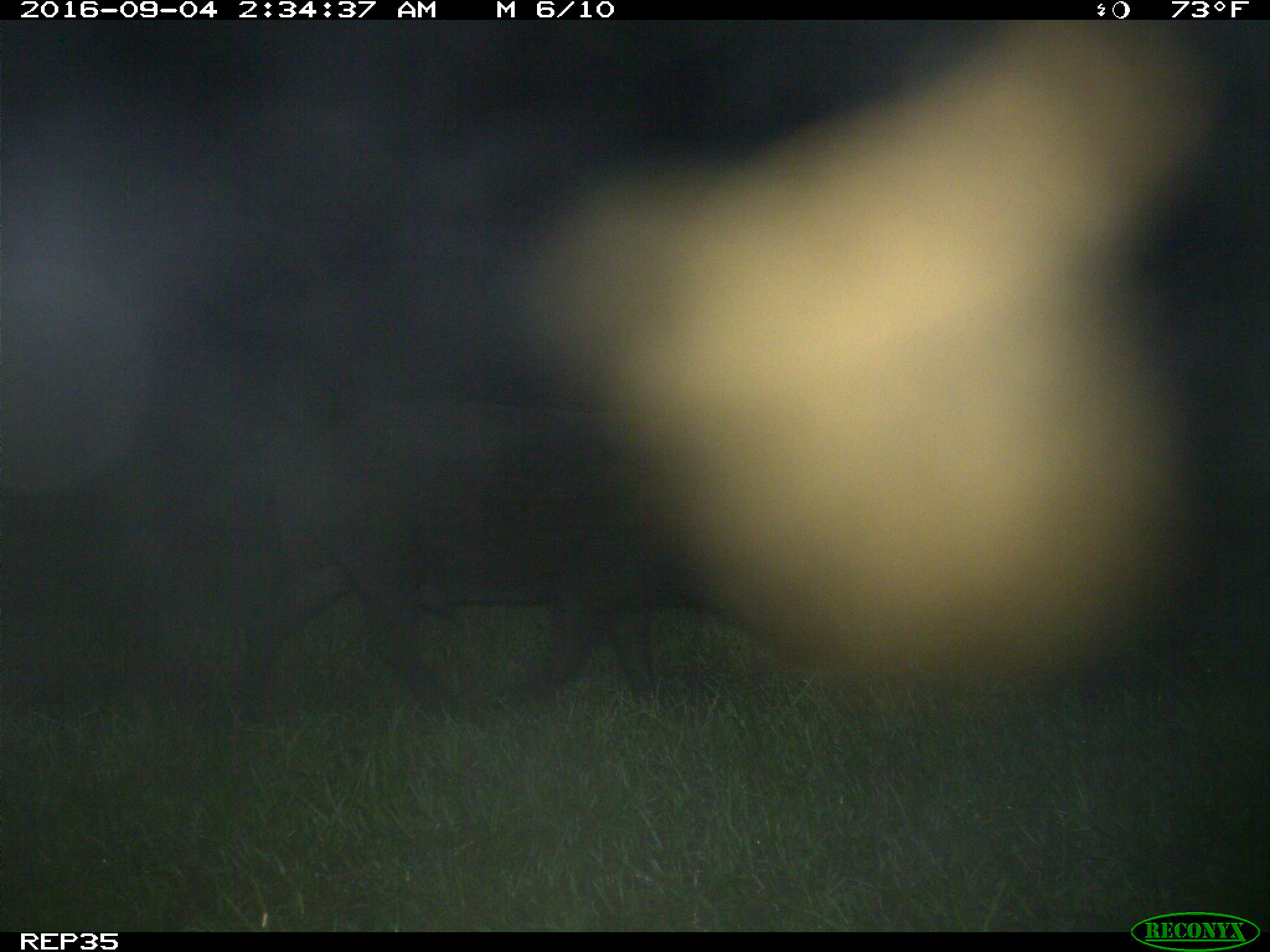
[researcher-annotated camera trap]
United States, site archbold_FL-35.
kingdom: Animalia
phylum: Chordata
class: Mammalia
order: Artiodactyla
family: Suidae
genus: Sus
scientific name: Sus scrofa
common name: wild boar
Sus scrofa (wild boar).